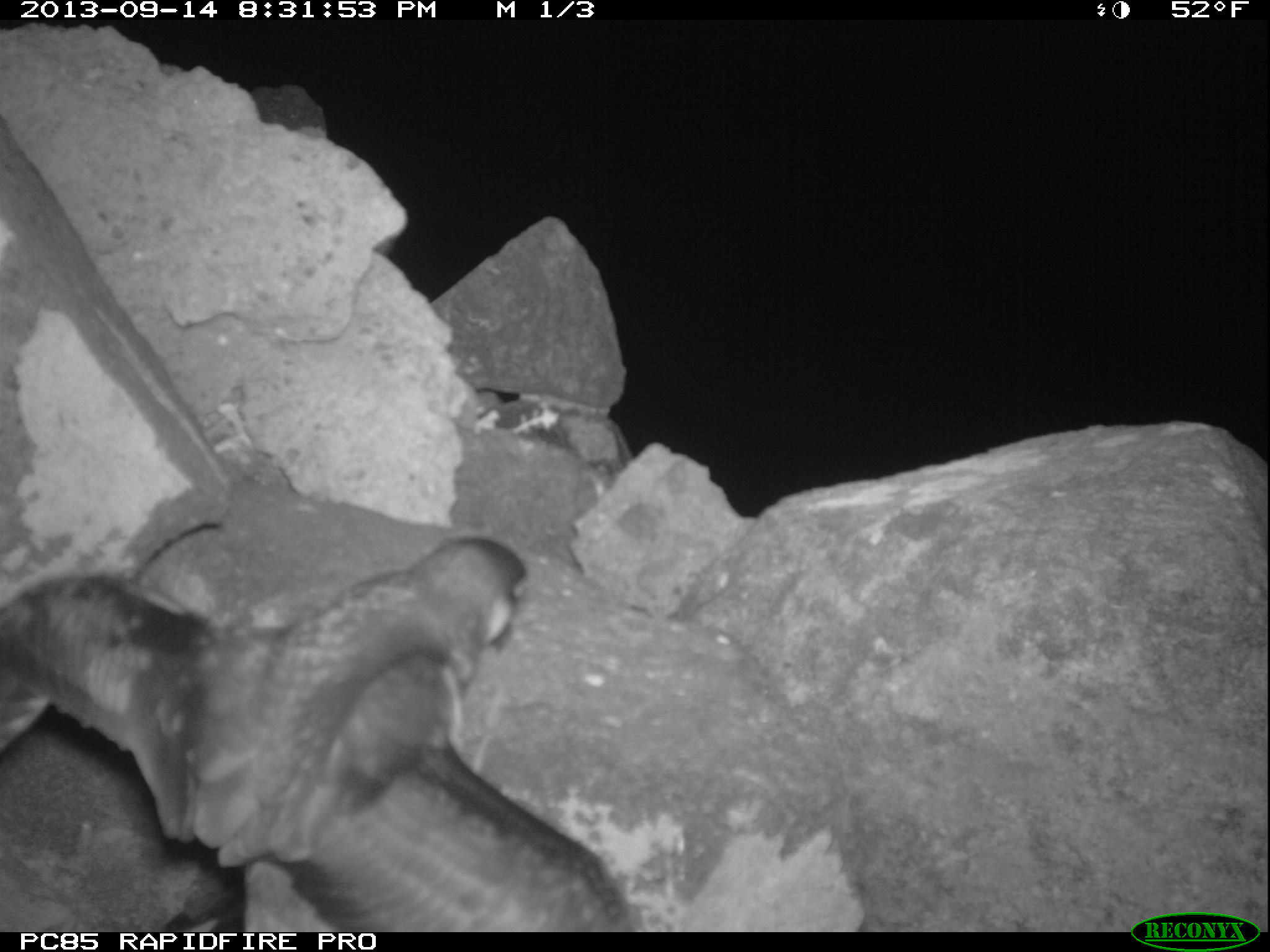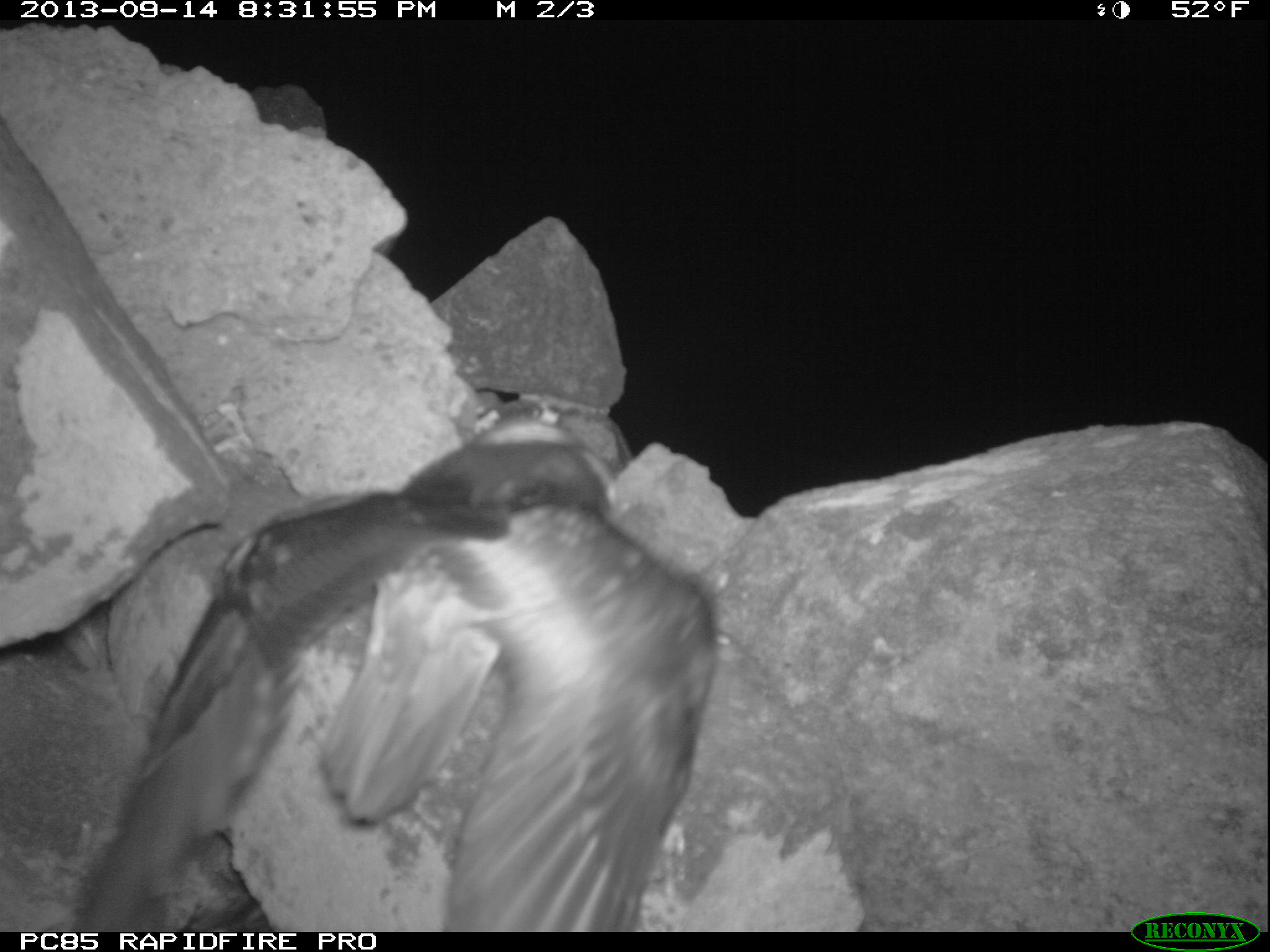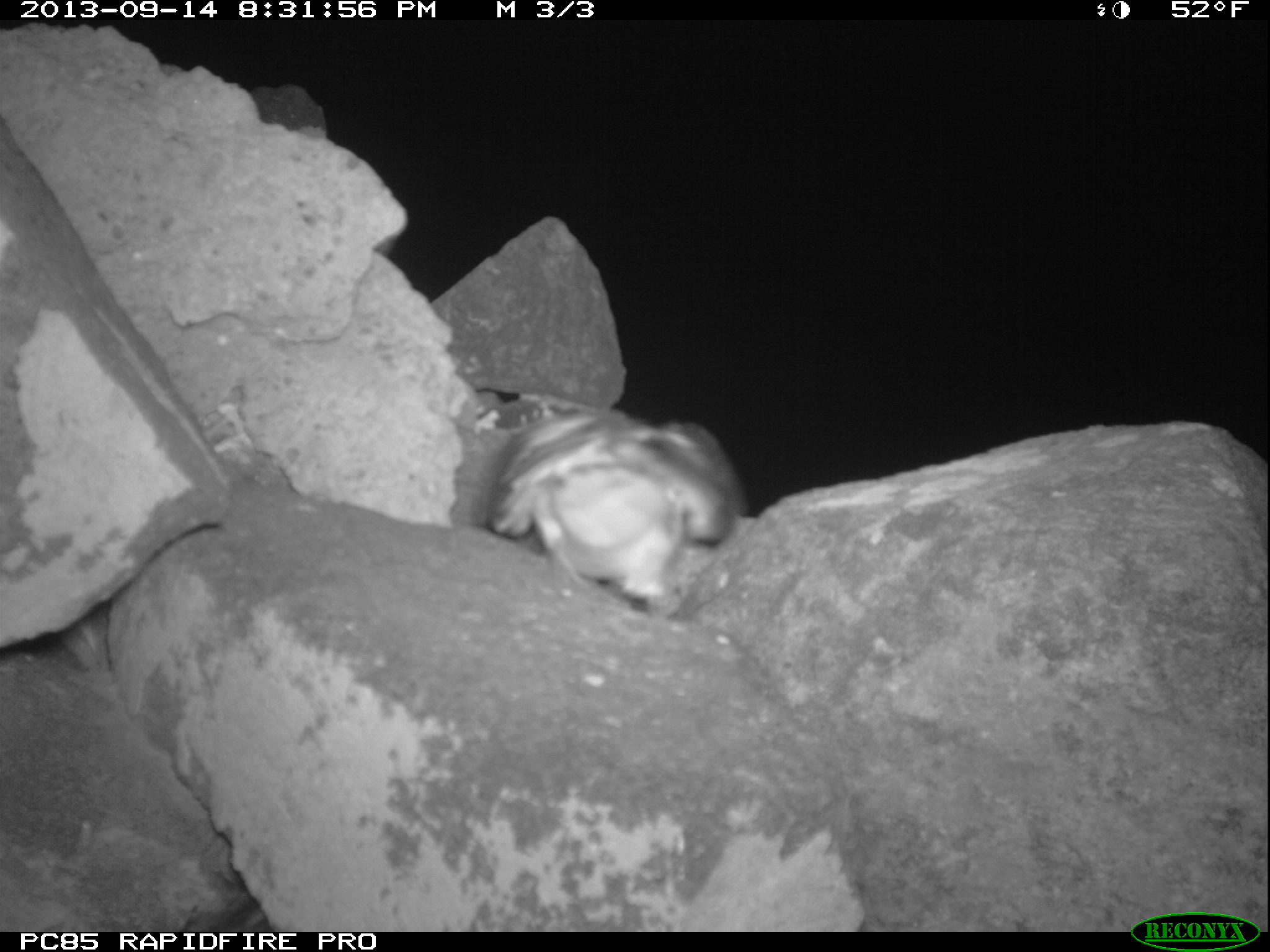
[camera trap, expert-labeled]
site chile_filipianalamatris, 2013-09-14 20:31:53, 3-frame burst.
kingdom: Animalia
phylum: Chordata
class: Aves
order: Procellariiformes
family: Procellariidae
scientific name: Procellariidae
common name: petrel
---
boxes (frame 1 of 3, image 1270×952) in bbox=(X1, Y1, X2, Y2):
petrel: bbox=(0, 529, 634, 932)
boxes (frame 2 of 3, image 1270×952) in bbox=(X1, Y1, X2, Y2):
petrel: bbox=(74, 401, 721, 931)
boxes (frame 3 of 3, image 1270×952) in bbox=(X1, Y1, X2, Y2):
petrel: bbox=(464, 399, 742, 614)